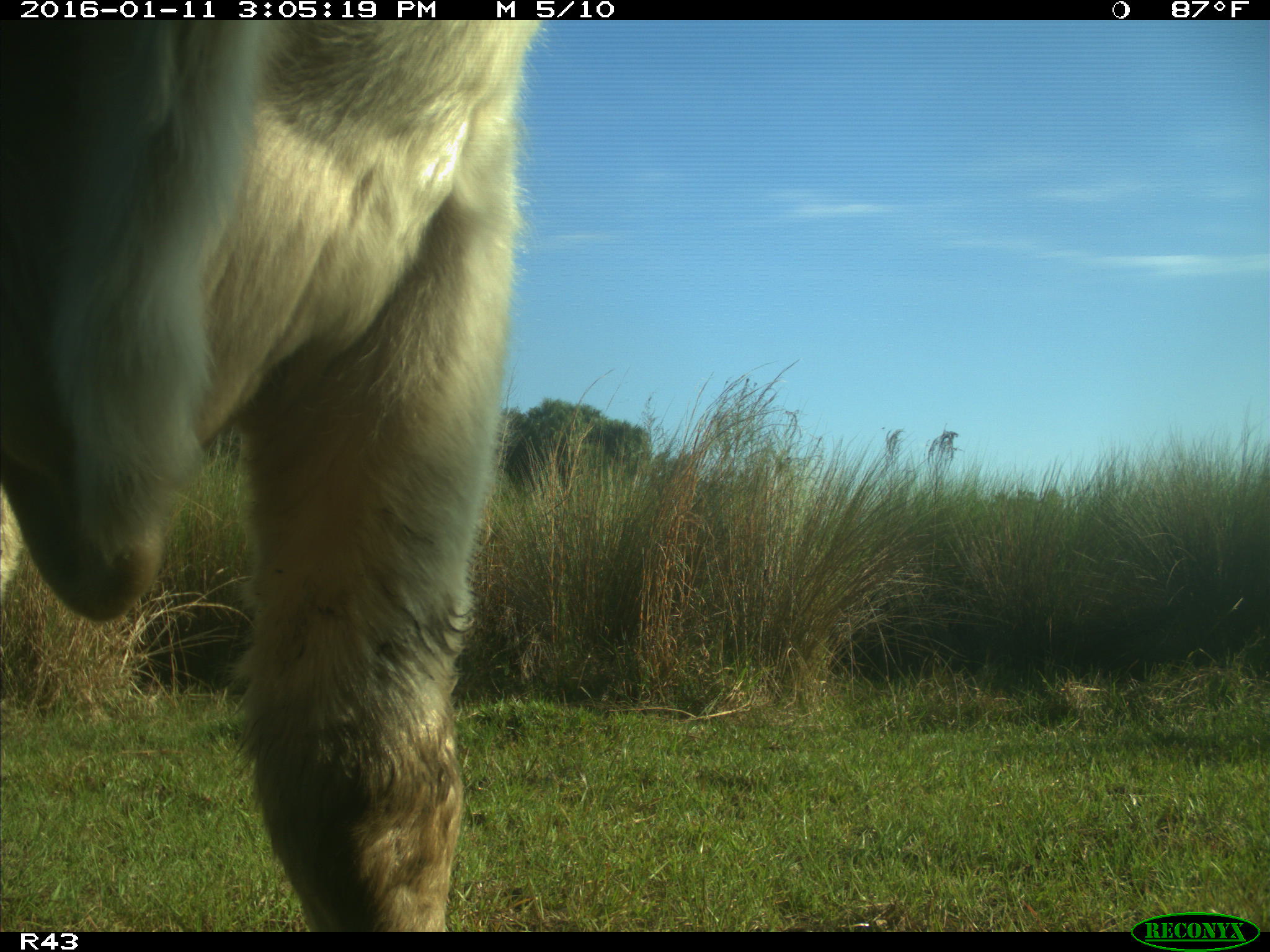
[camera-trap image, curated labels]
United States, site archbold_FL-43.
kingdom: Animalia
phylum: Chordata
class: Mammalia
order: Artiodactyla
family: Bovidae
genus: Bos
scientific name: Bos taurus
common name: domestic cow